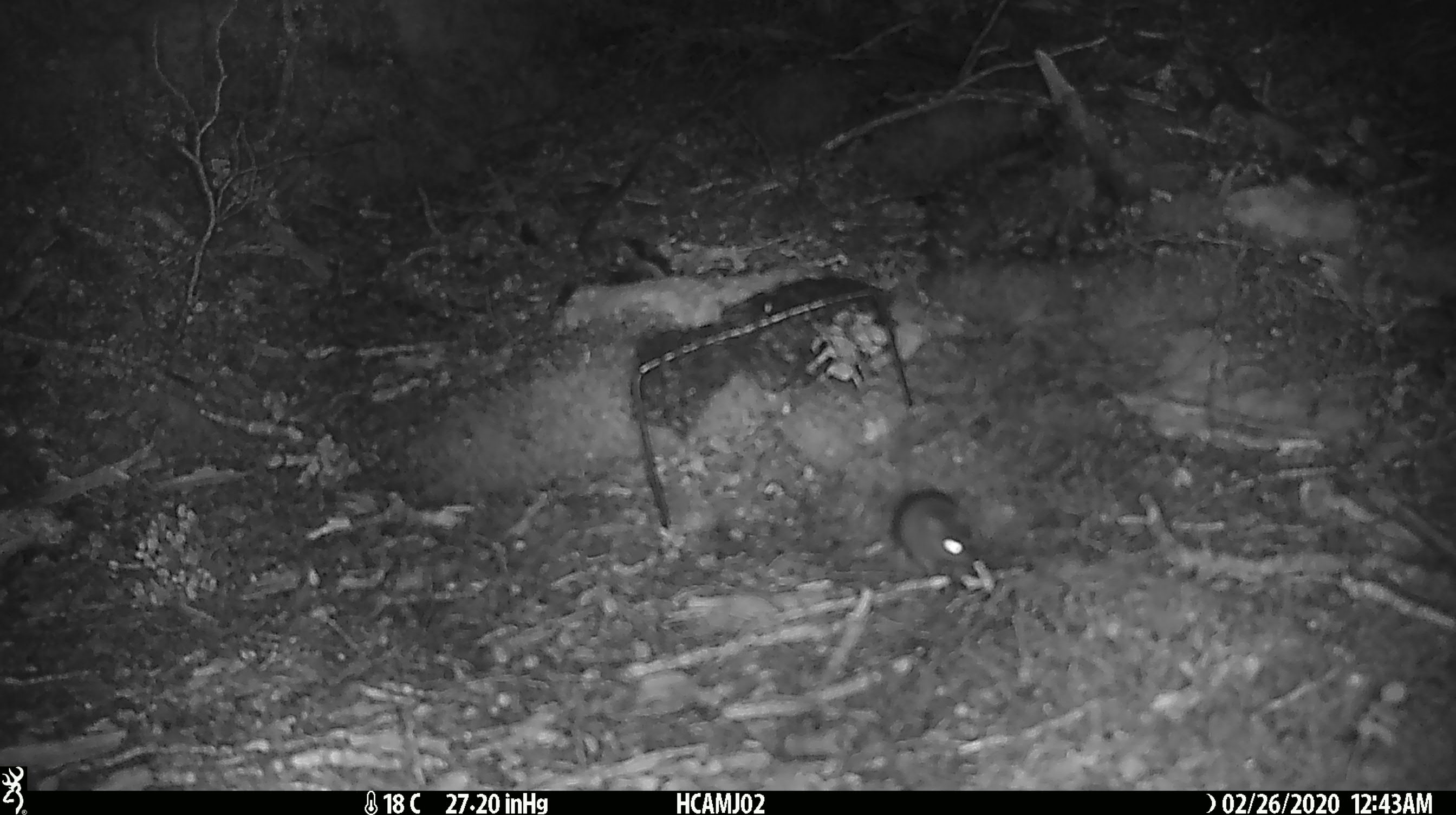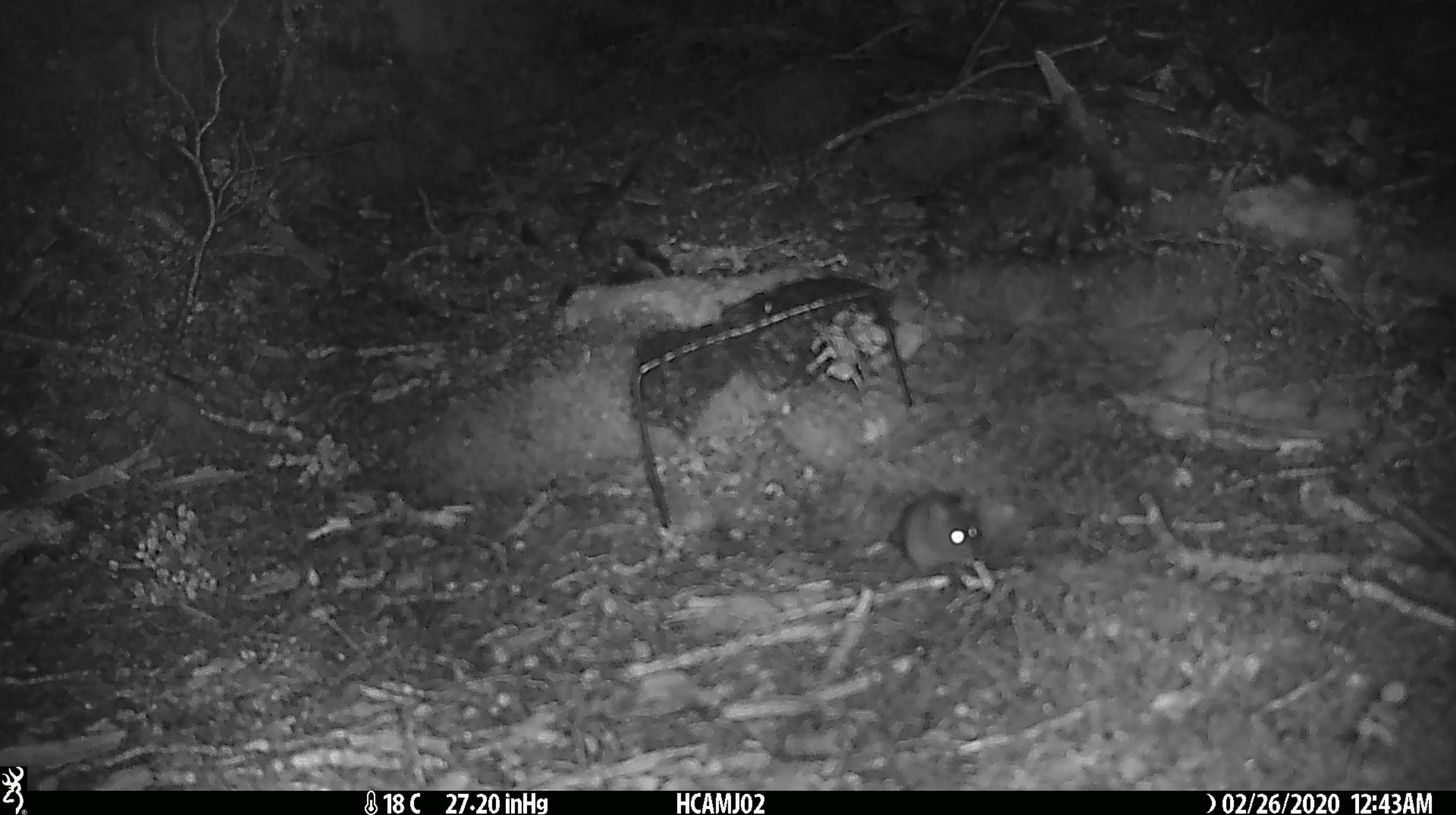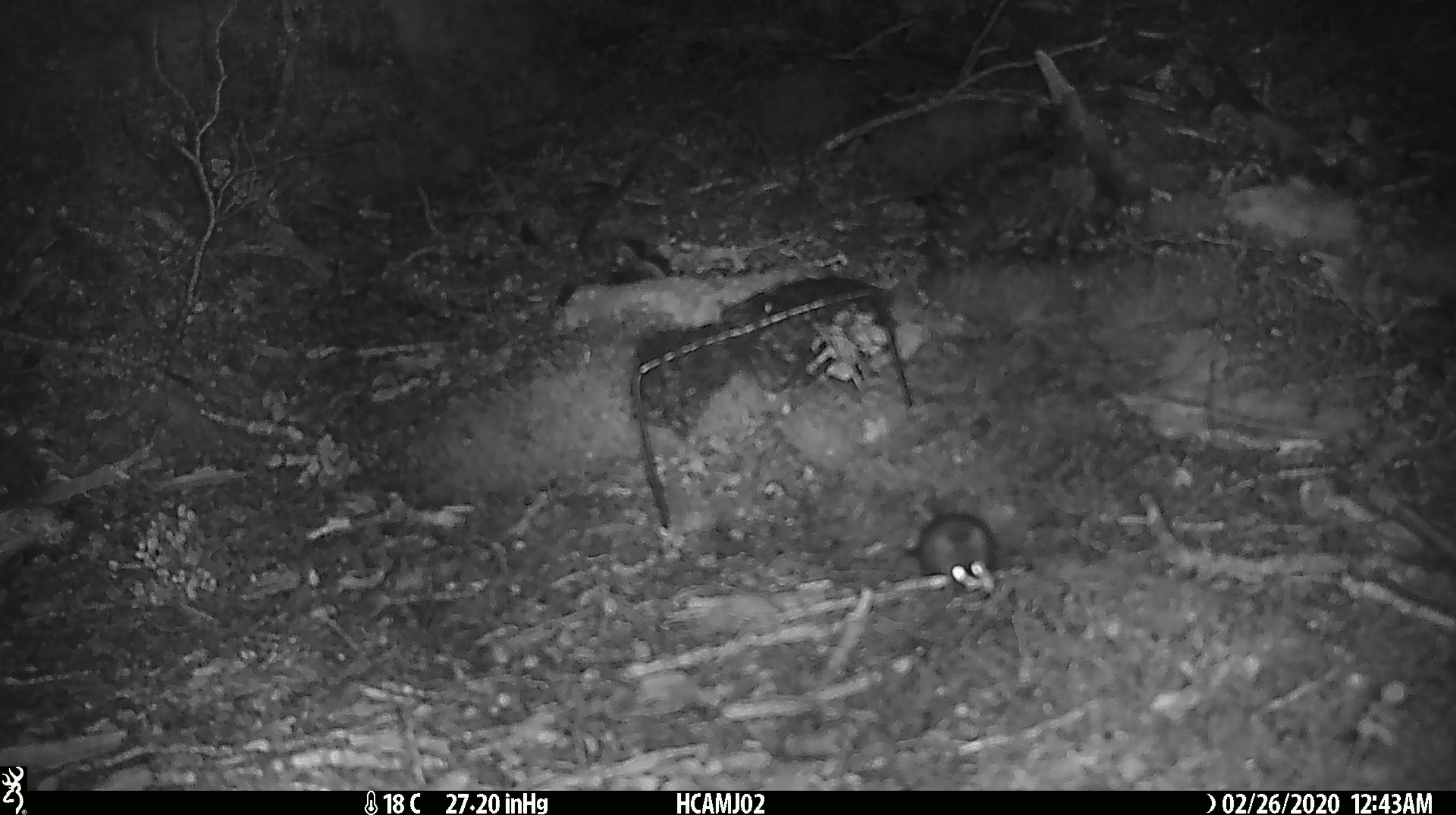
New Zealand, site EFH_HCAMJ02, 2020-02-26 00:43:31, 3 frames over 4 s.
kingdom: Animalia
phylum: Chordata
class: Mammalia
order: Rodentia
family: Muridae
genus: Mus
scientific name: Mus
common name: mouse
Mouse (Mus).